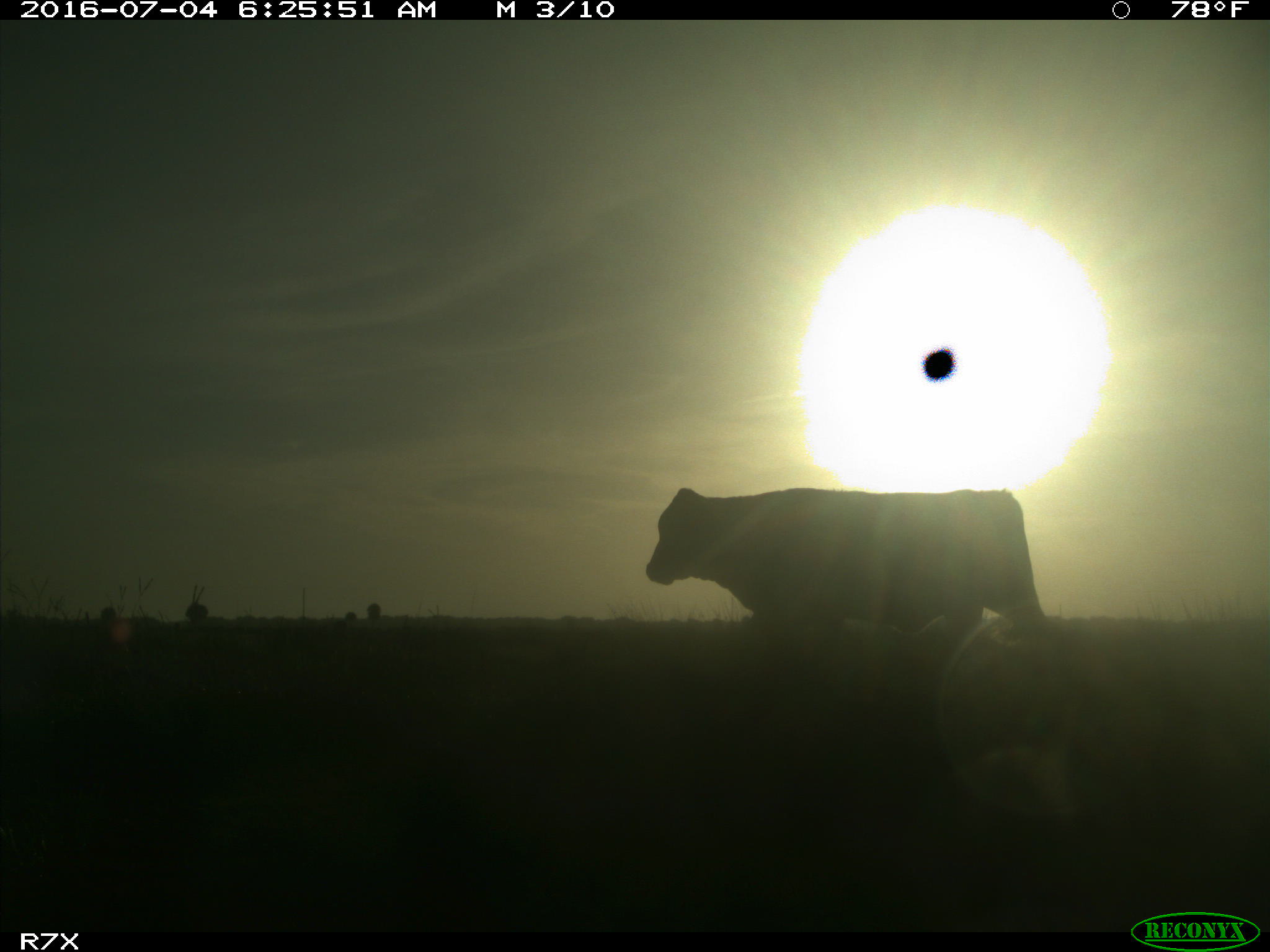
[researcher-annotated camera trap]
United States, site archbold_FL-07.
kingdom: Animalia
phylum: Chordata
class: Mammalia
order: Artiodactyla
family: Bovidae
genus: Bos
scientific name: Bos taurus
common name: domestic cow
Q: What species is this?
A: Bos taurus (domestic cow).